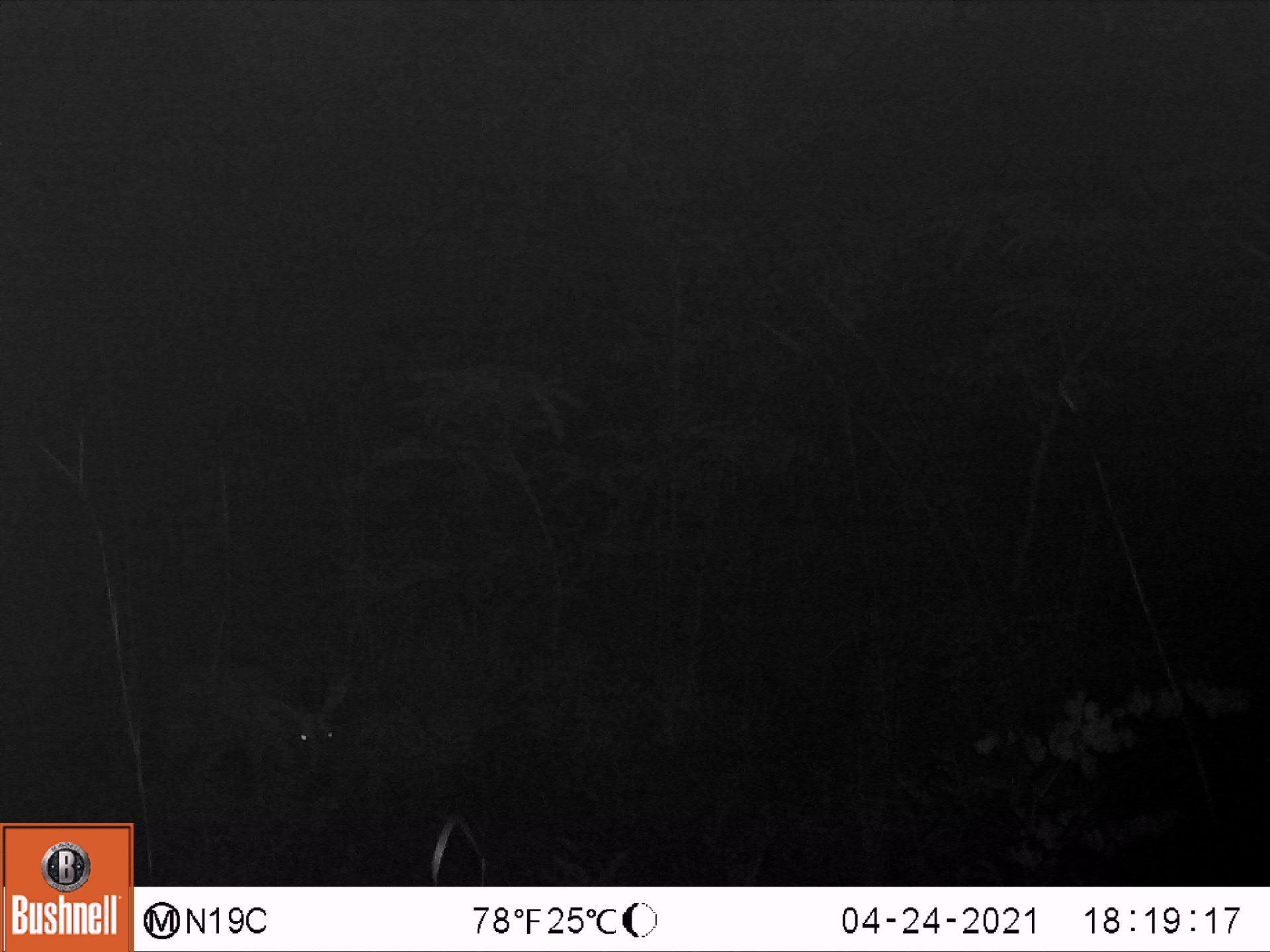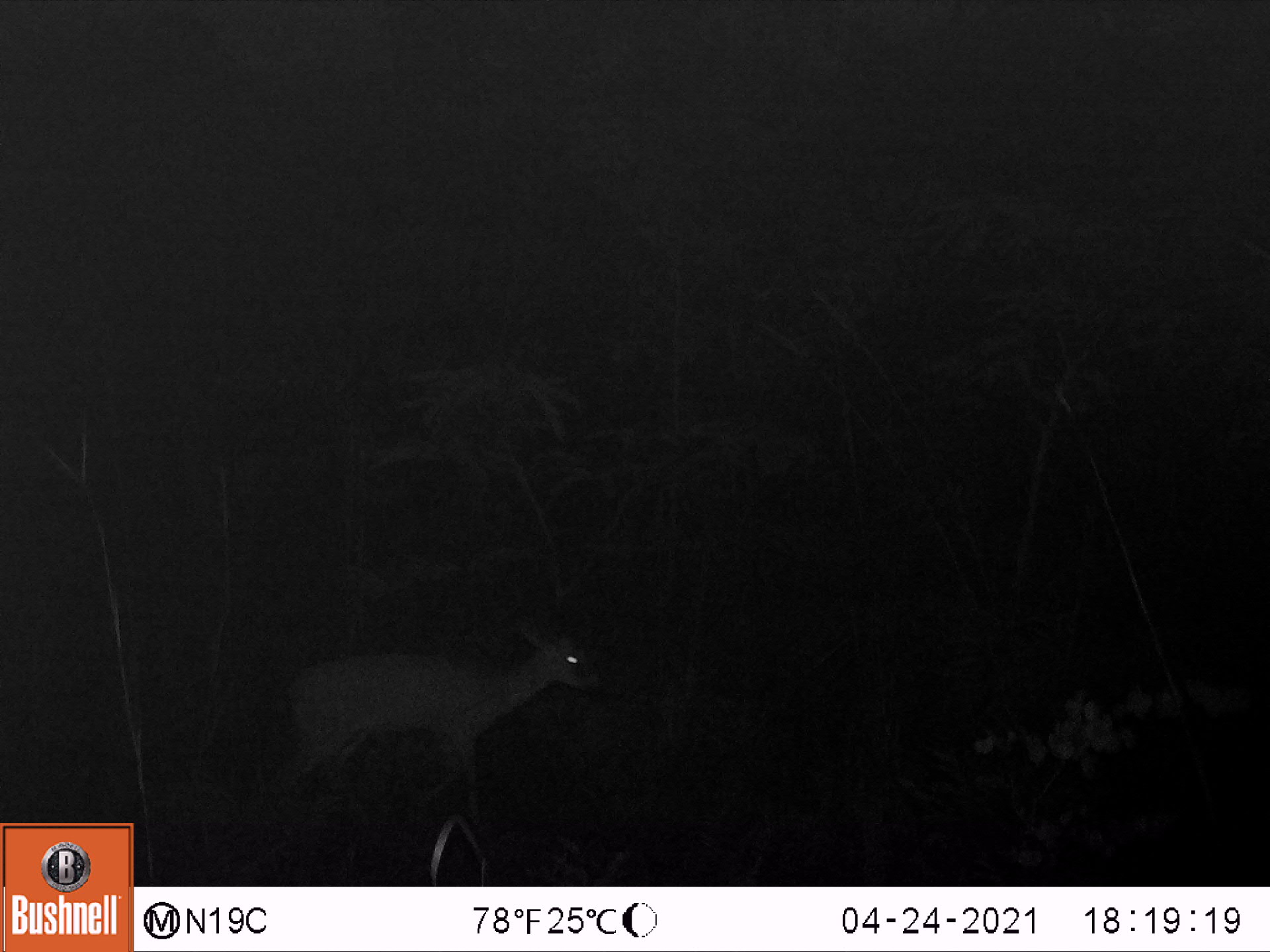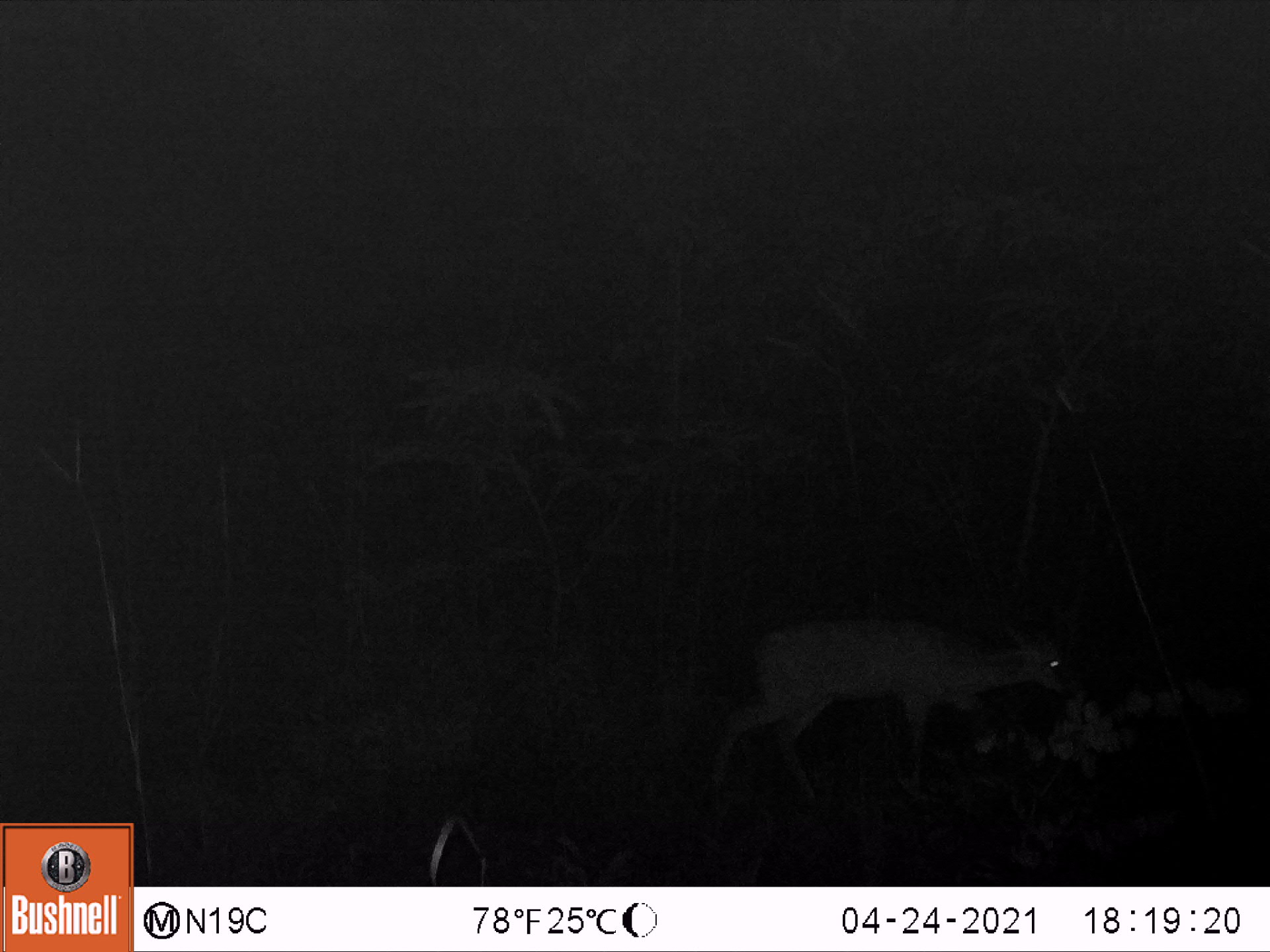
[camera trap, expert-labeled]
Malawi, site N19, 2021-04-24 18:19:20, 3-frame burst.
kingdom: Animalia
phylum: Chordata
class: Mammalia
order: Artiodactyla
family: Bovidae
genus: Sylvicapra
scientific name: Sylvicapra grimmia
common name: common duiker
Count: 1.